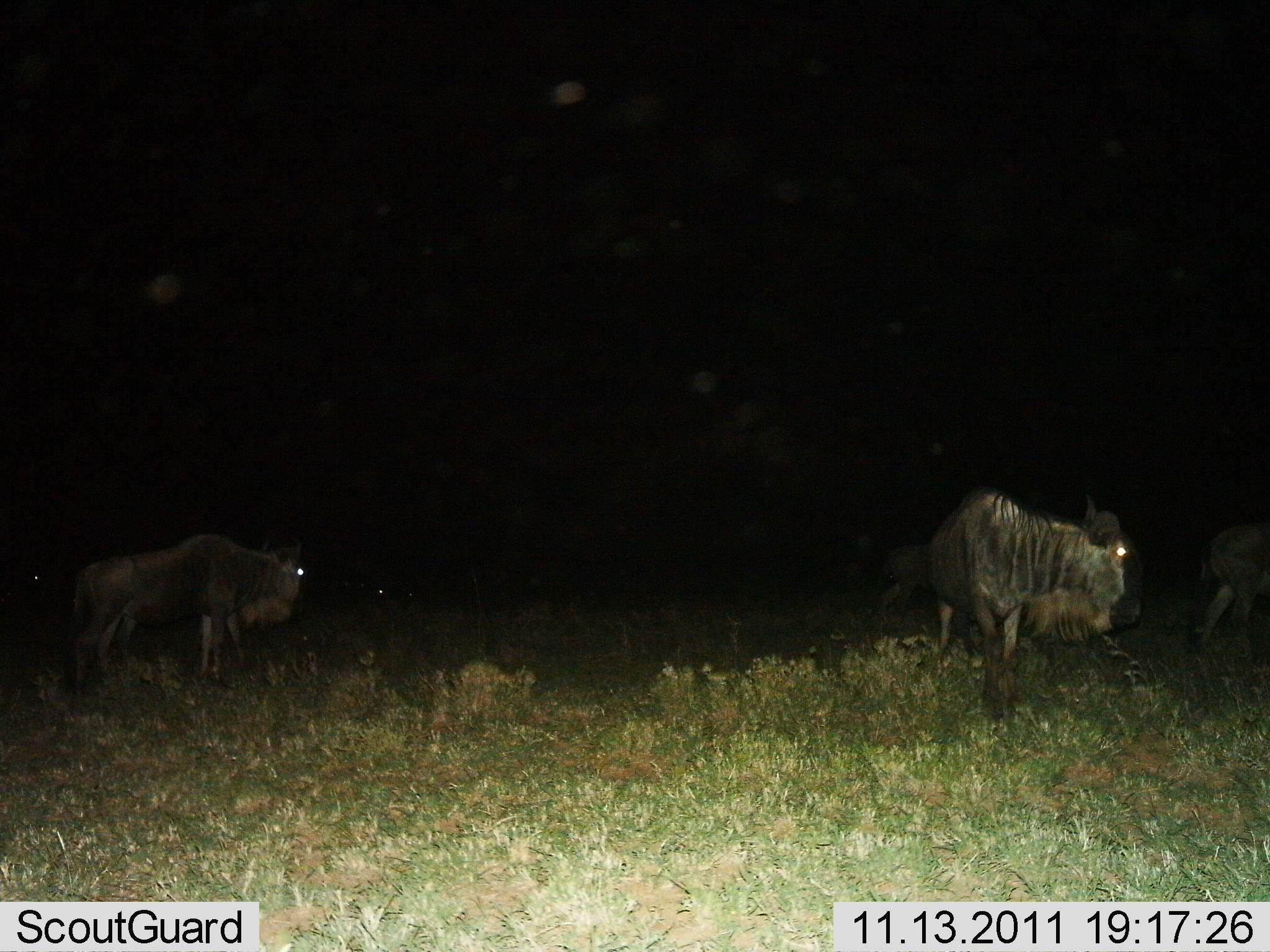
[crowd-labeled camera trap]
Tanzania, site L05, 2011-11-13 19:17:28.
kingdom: Animalia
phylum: Chordata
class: Mammalia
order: Artiodactyla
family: Bovidae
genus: Connochaetes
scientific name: Connochaetes taurinus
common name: blue wildebeest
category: wildebeest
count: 4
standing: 73%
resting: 0%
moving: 27%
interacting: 0%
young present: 0%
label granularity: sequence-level